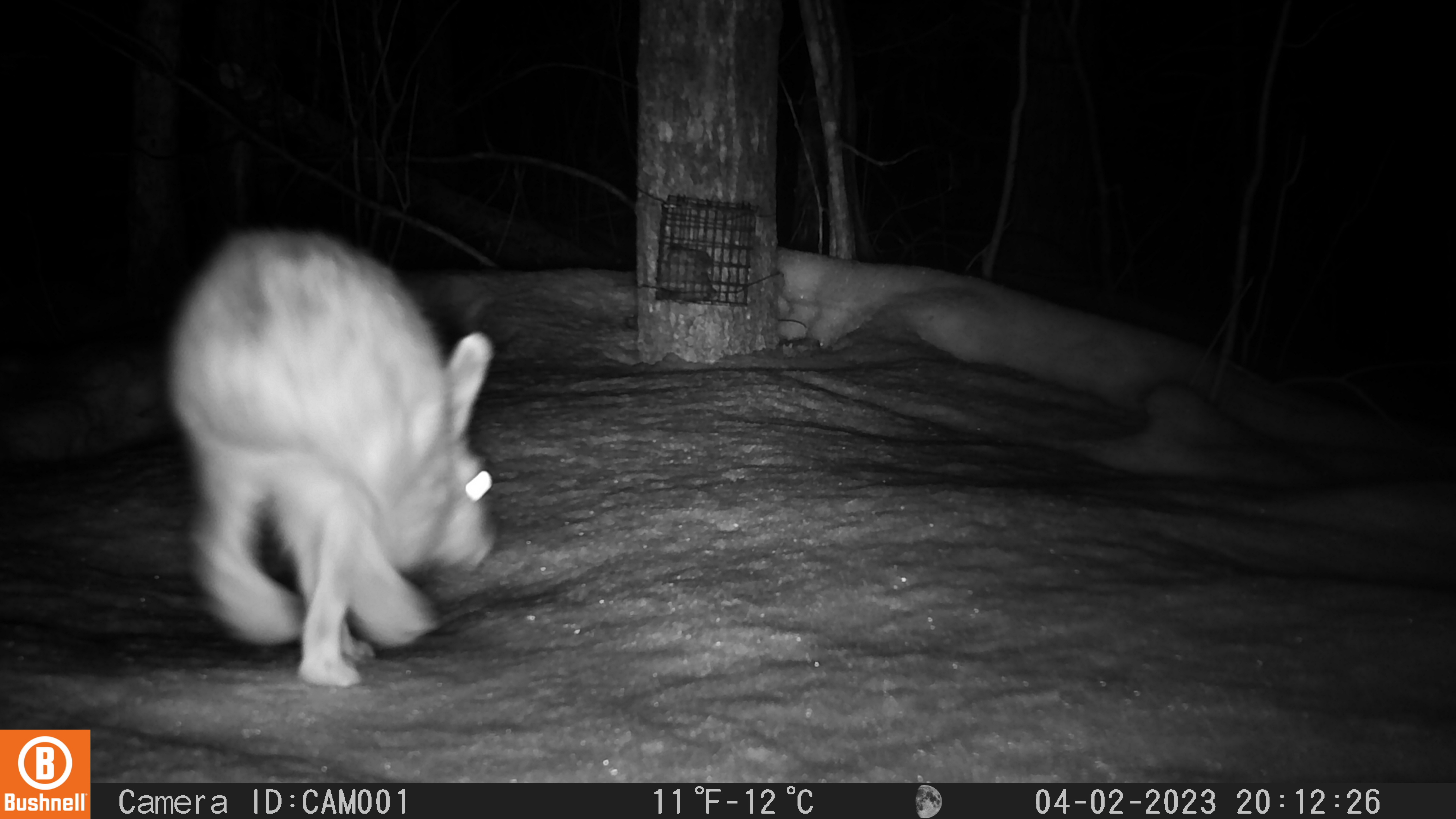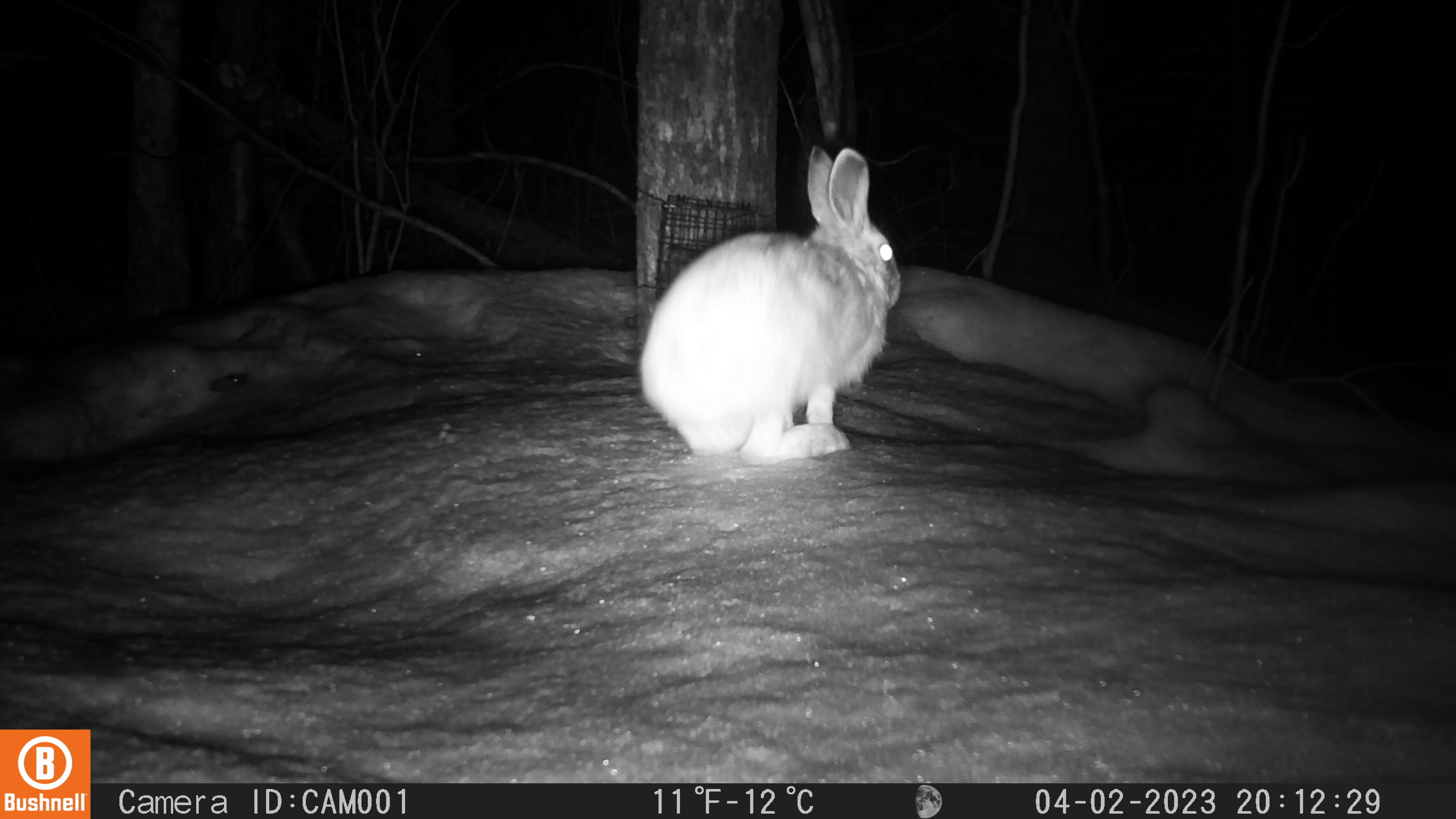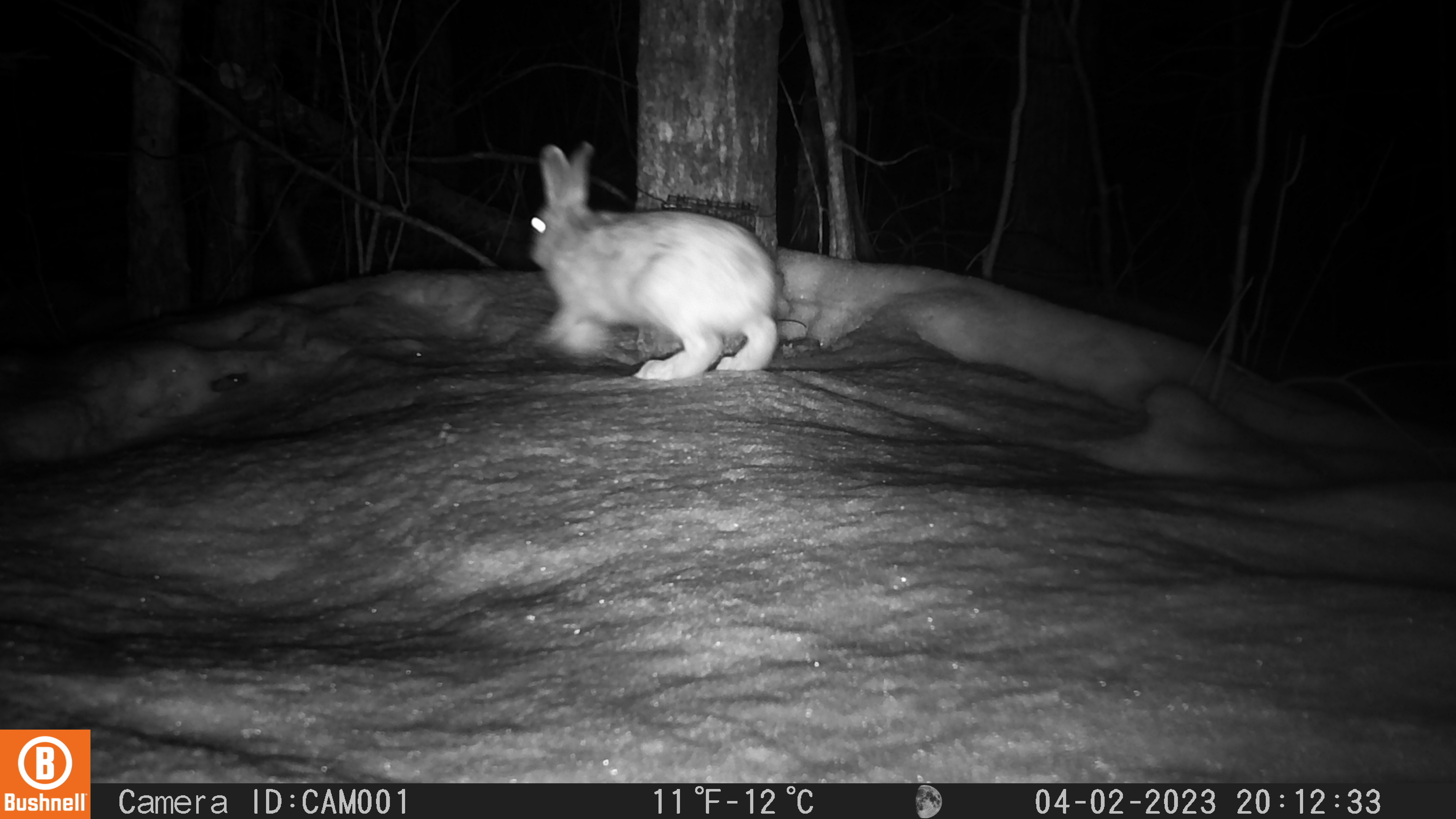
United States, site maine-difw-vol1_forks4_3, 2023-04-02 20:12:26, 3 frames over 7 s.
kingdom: Animalia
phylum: Chordata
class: Mammalia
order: Lagomorpha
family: Leporidae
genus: Lepus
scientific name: Lepus americanus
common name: snowshoe hare